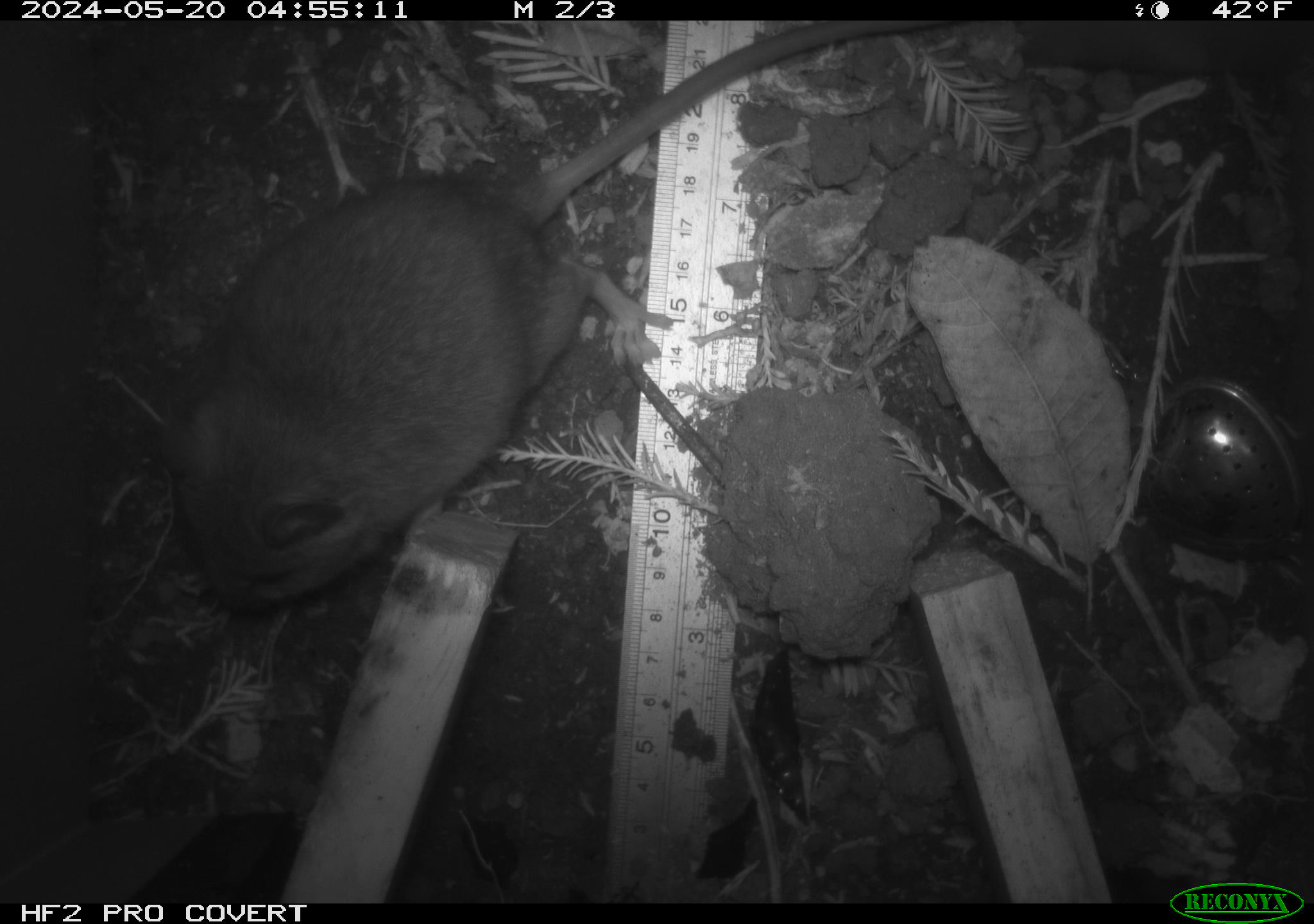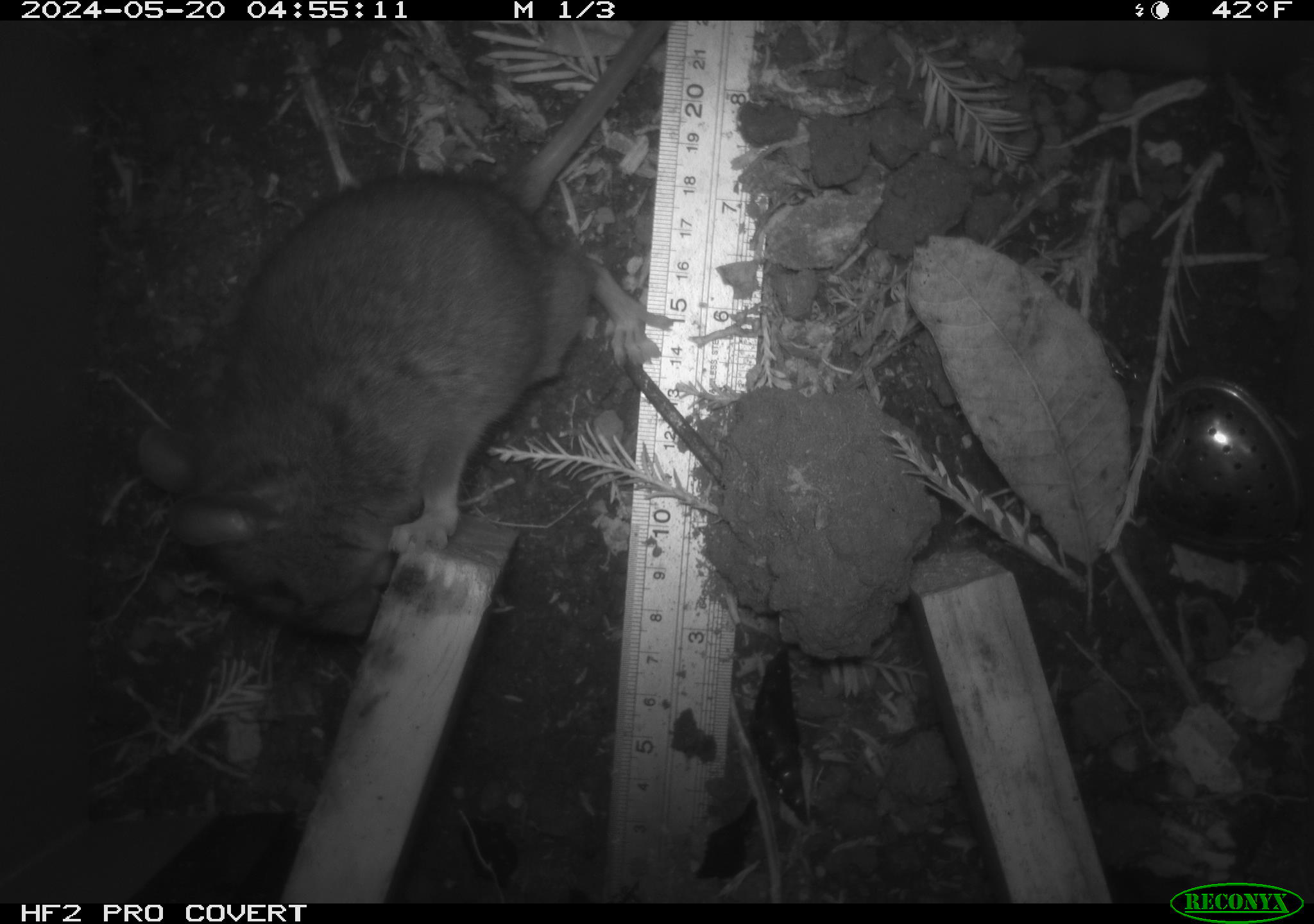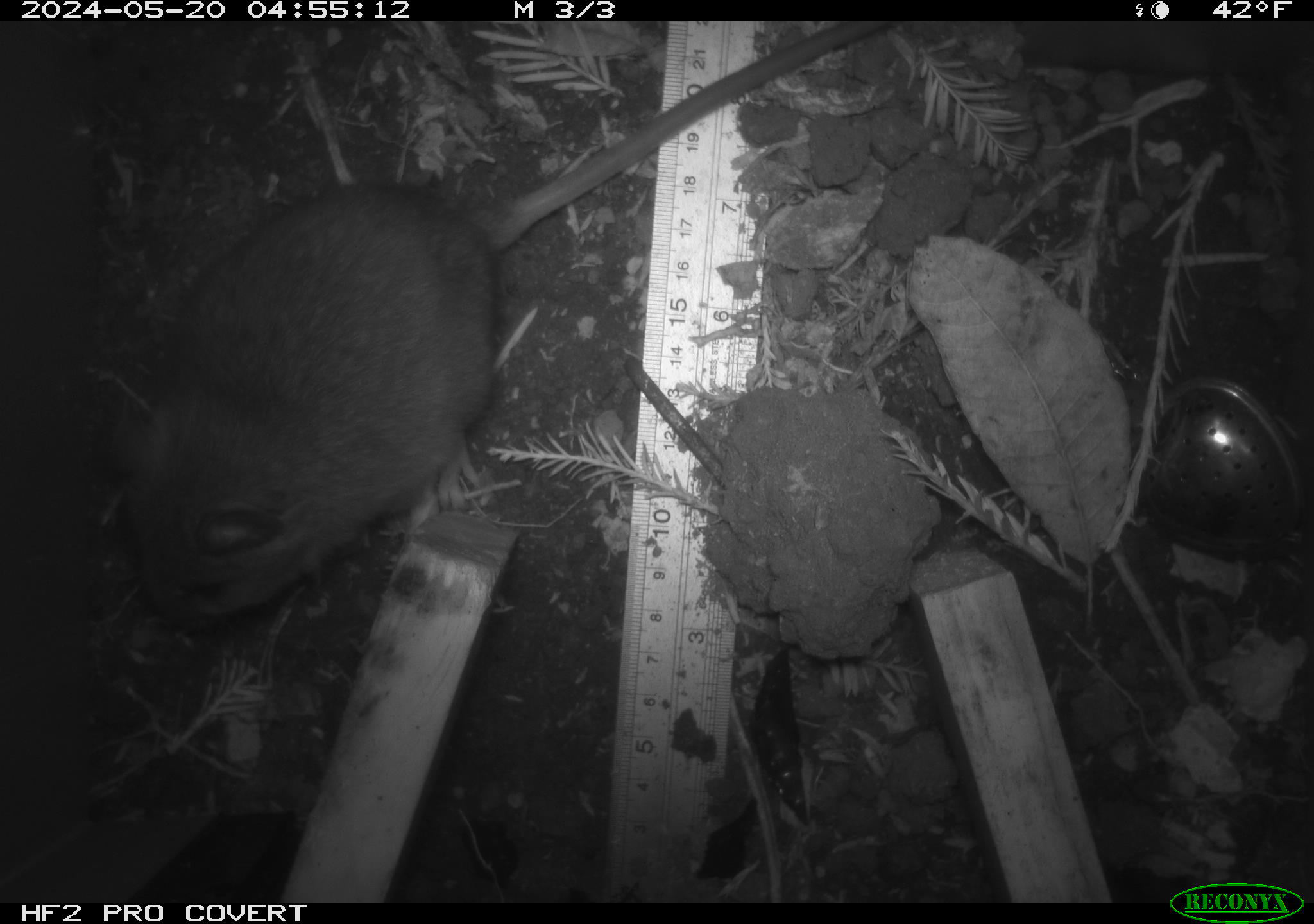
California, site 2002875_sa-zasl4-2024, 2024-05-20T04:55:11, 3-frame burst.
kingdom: Animalia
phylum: Chordata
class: Mammalia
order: Rodentia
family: Cricetidae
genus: Neotoma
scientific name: Neotoma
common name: pack rat or woodrat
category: neotoma species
Neotoma species (pack rat or woodrat) (Neotoma).